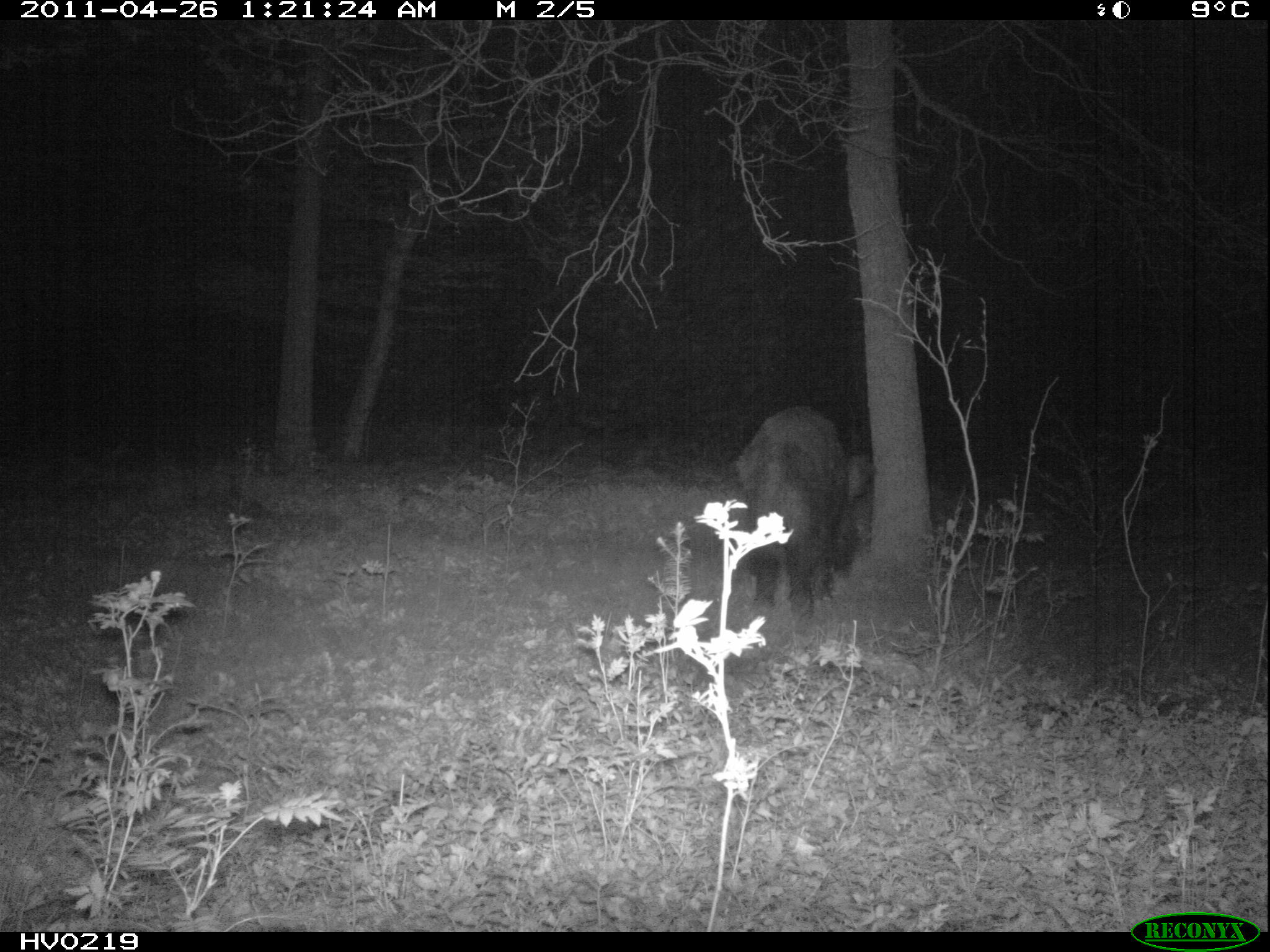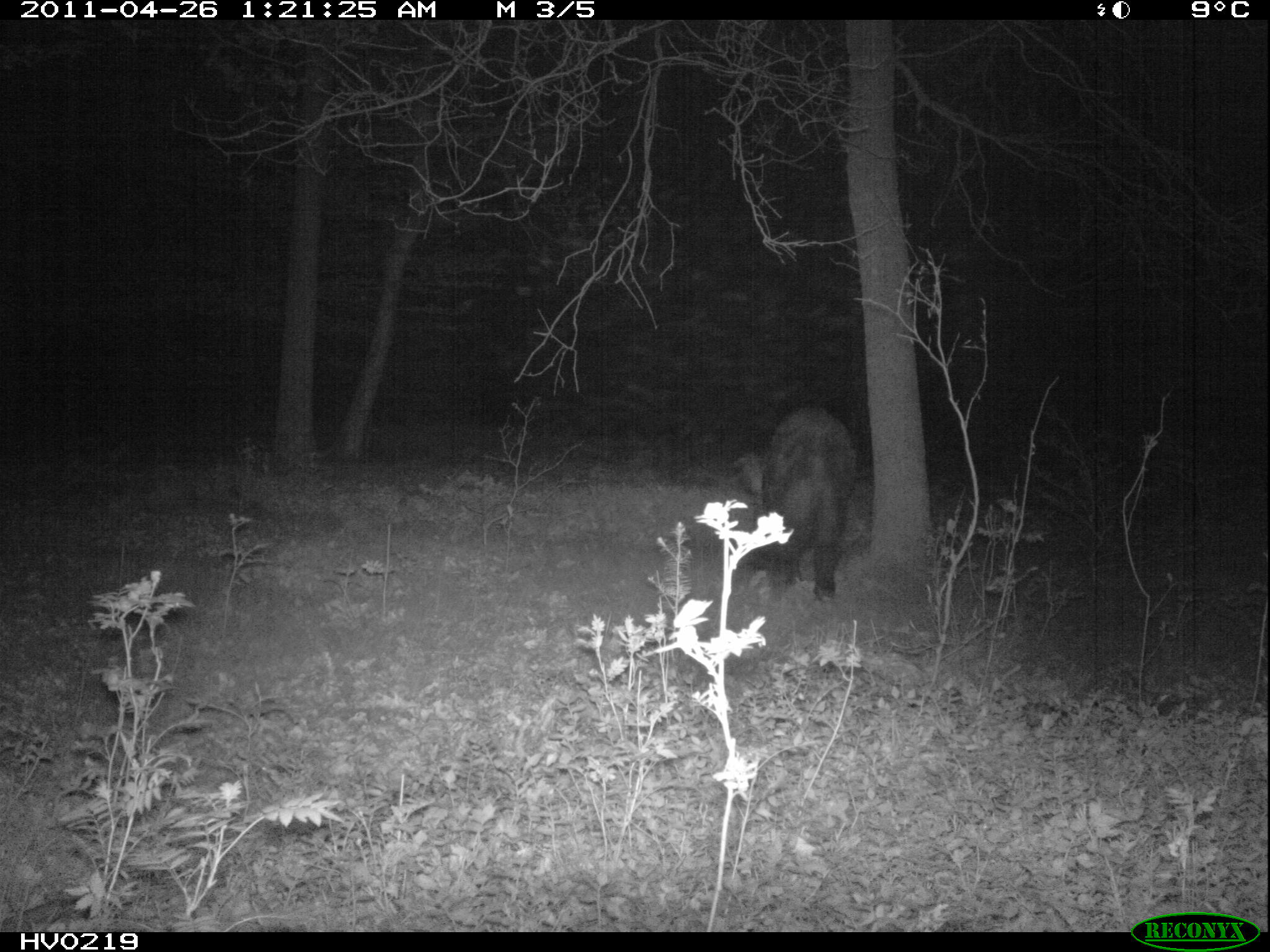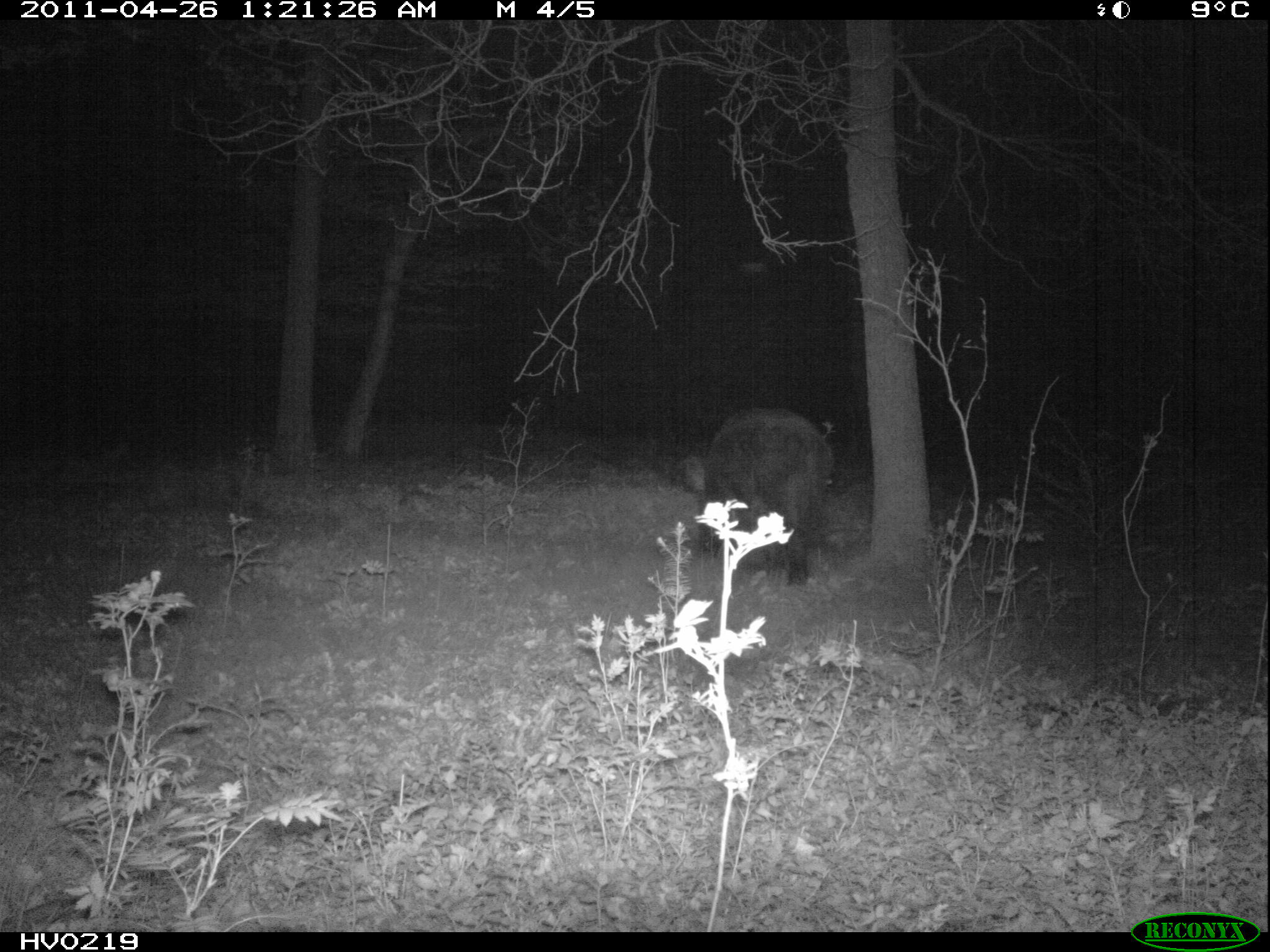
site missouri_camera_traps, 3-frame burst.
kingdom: Animalia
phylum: Chordata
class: Mammalia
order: Artiodactyla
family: Suidae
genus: Sus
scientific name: Sus scrofa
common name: wild boar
Wild boar (Sus scrofa). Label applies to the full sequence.